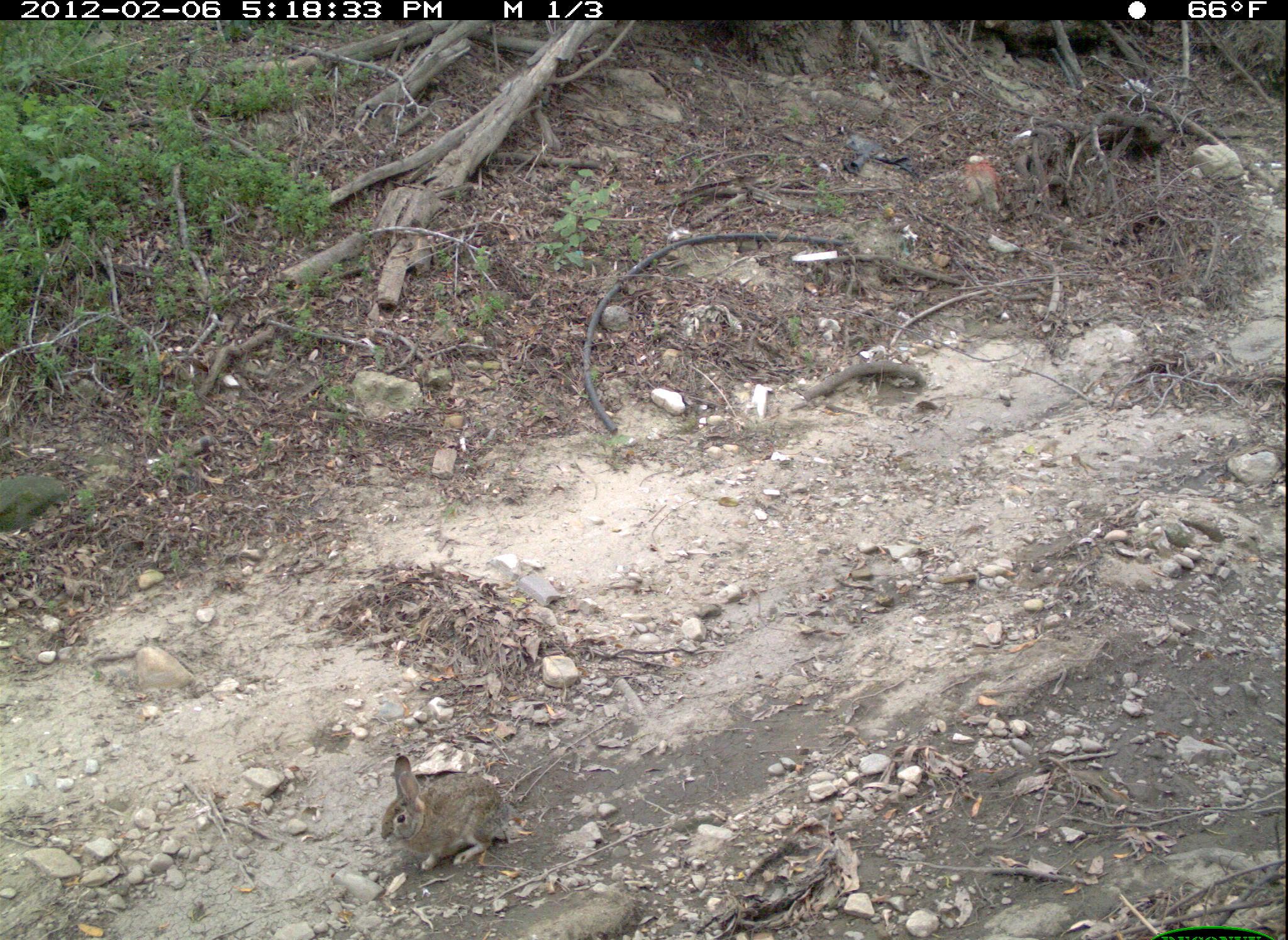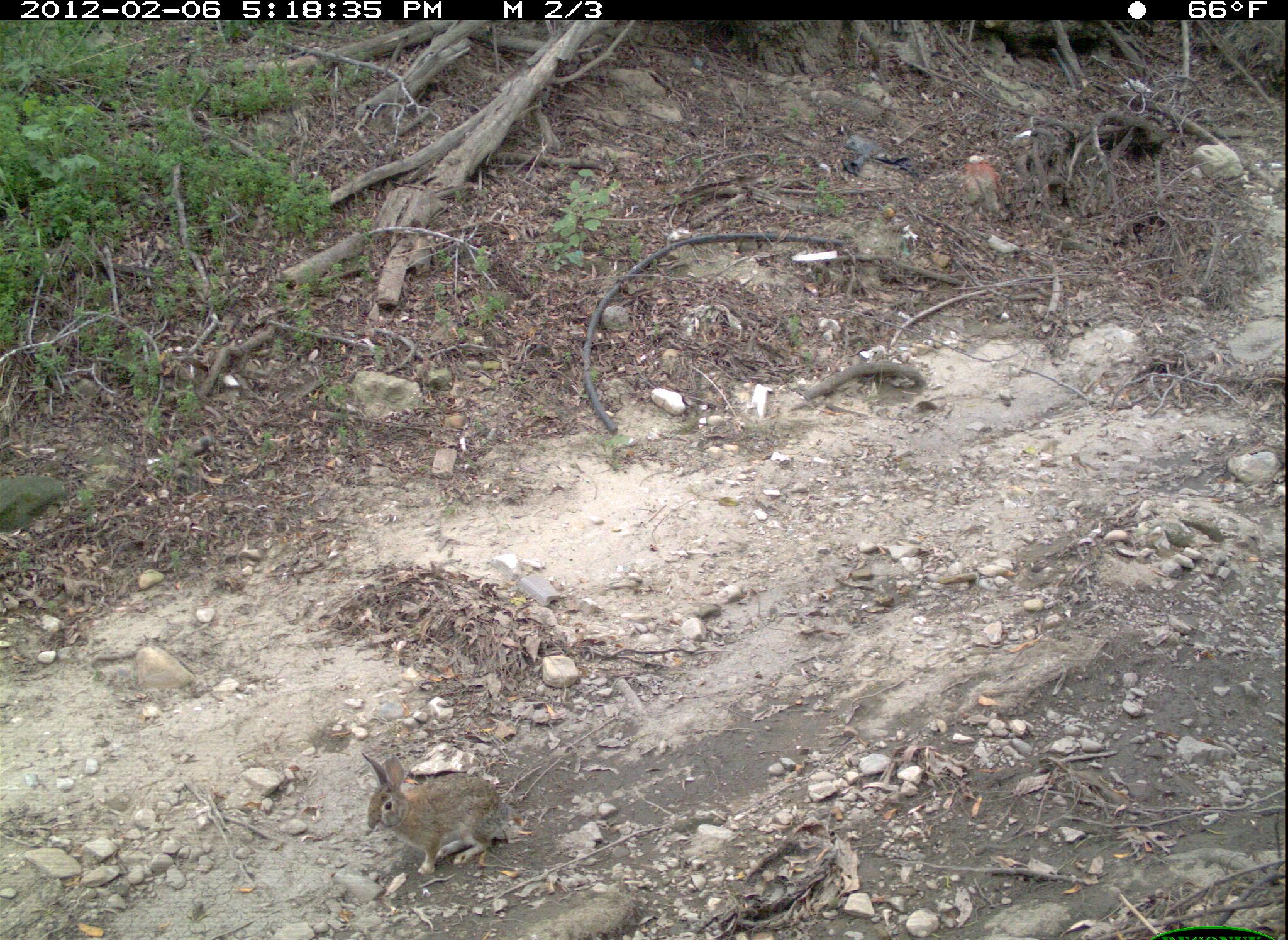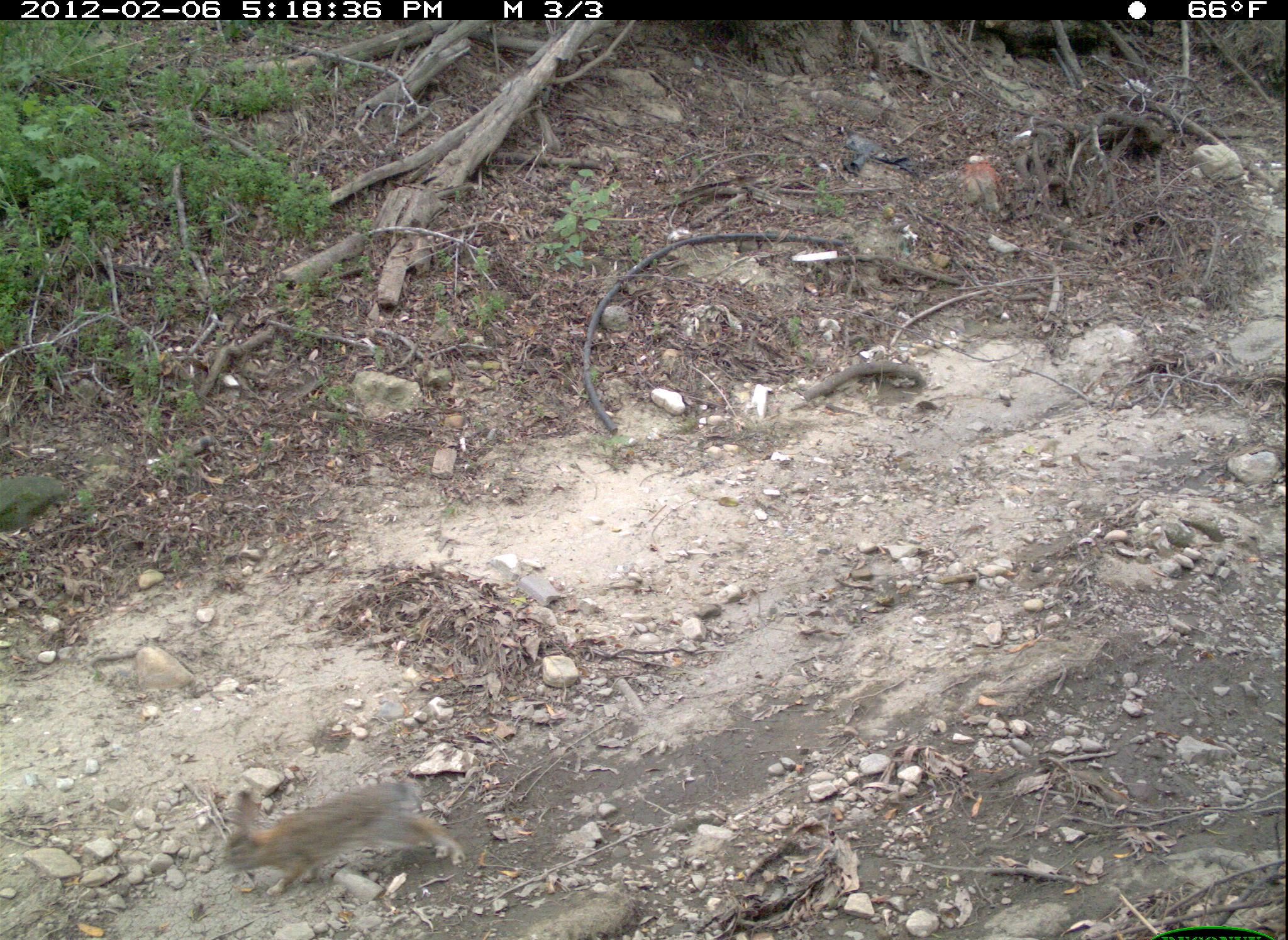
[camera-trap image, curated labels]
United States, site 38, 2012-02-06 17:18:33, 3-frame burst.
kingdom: Animalia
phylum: Chordata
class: Mammalia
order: Lagomorpha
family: Leporidae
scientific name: Leporidae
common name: rabbits and hares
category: rabbit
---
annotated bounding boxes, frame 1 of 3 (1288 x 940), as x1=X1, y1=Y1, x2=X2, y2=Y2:
rabbit: x1=368, y1=748, x2=526, y2=884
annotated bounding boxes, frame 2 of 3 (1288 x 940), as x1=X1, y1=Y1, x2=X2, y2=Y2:
rabbit: x1=355, y1=746, x2=523, y2=884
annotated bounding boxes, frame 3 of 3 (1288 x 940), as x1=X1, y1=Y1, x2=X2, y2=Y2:
rabbit: x1=201, y1=760, x2=475, y2=916